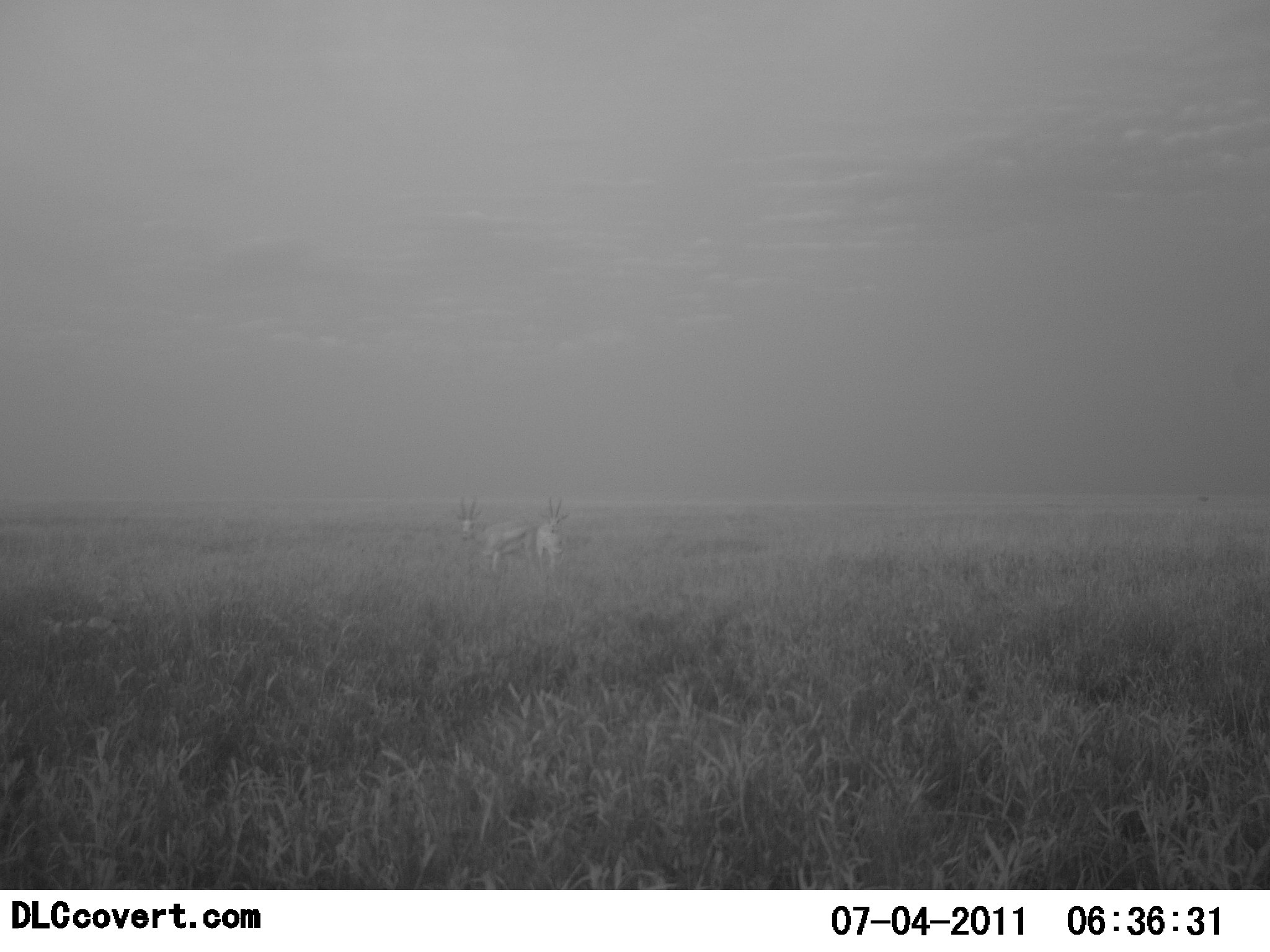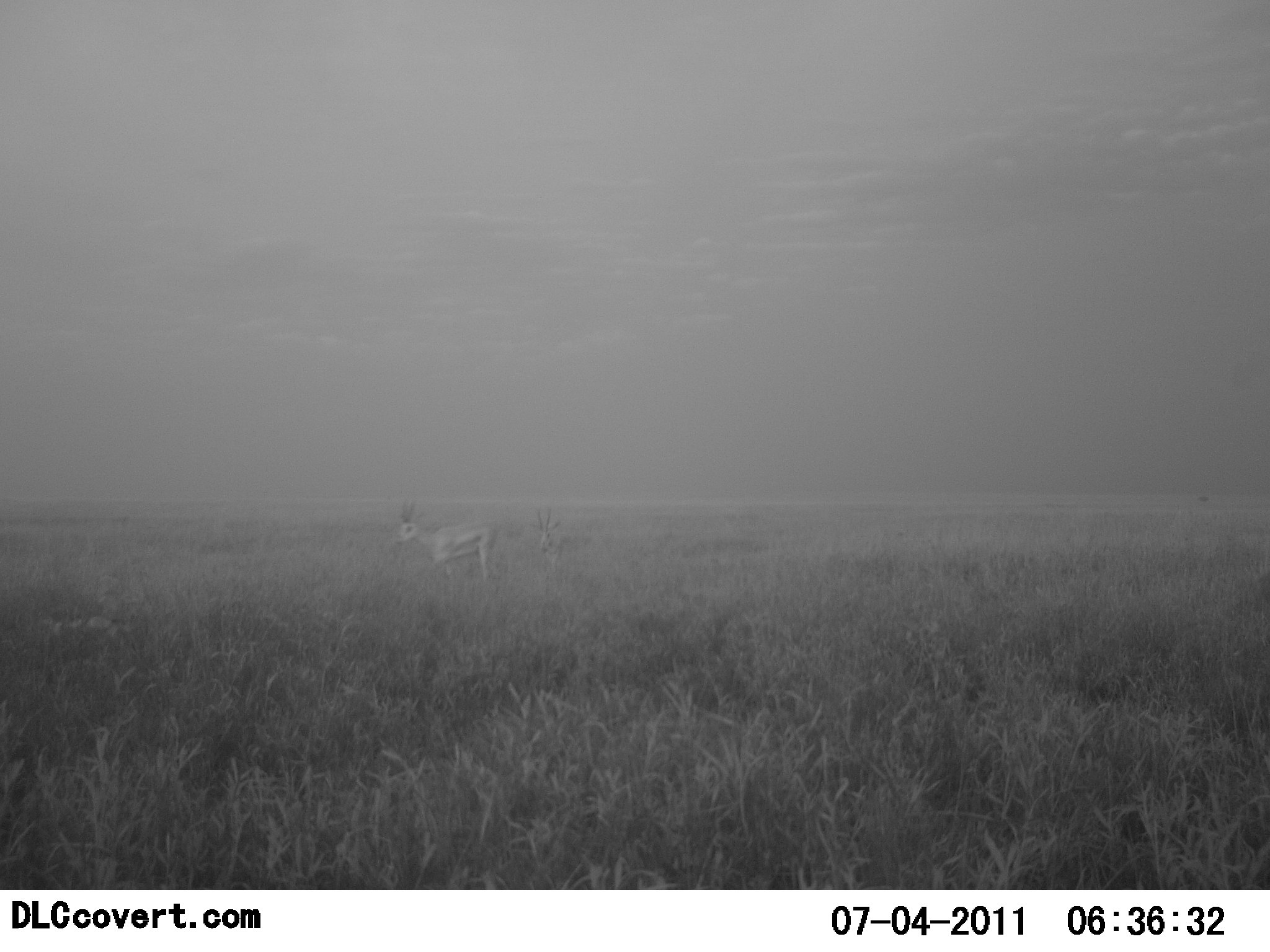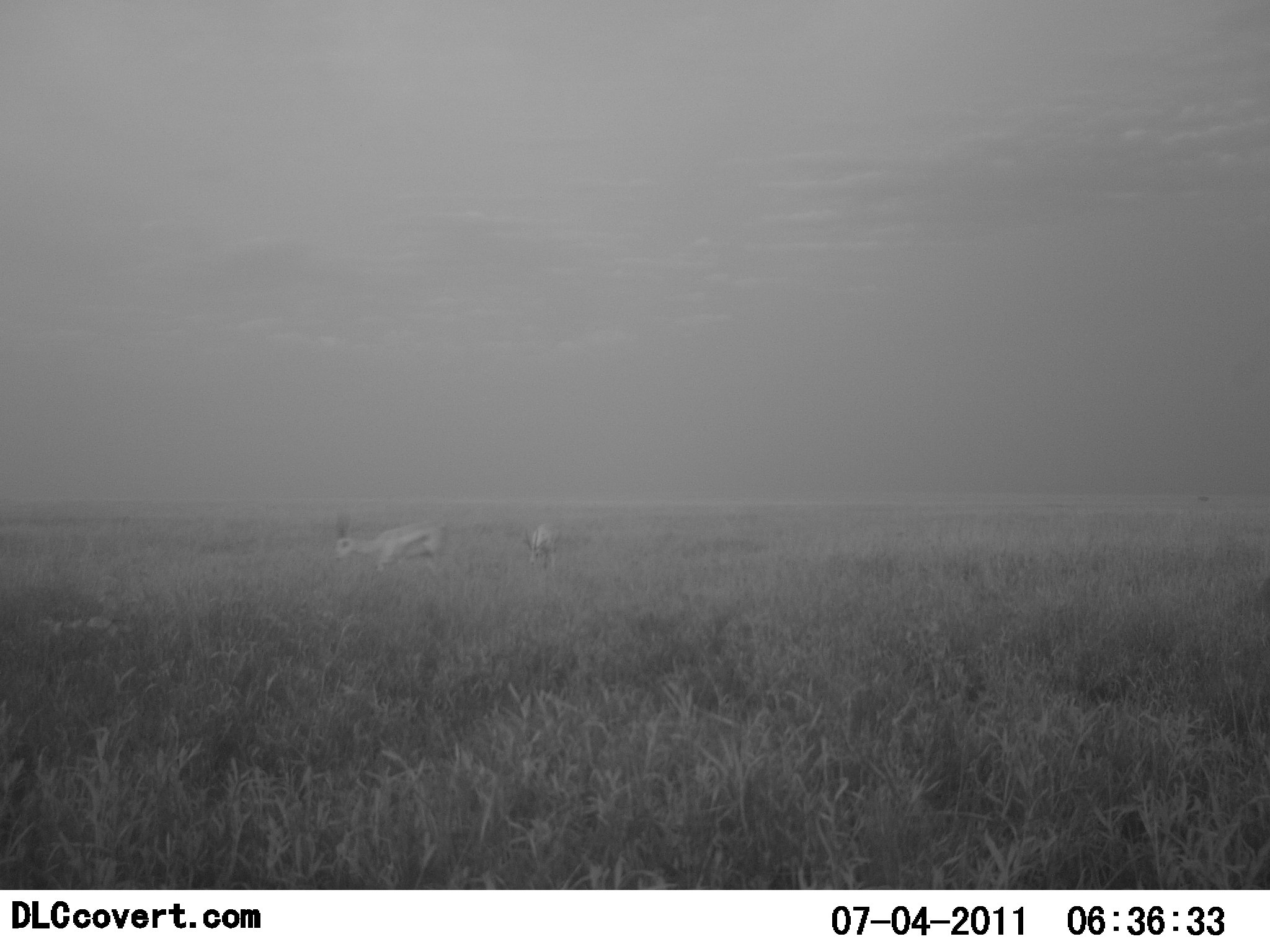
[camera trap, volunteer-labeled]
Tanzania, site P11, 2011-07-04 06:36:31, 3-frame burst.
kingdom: Animalia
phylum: Chordata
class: Mammalia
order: Artiodactyla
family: Bovidae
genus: Eudorcas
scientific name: Eudorcas thomsonii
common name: thomson's gazelle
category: gazellethomsons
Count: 2.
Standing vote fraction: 38%.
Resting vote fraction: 0%.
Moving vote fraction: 69%.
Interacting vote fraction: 0%.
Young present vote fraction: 0%.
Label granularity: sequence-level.